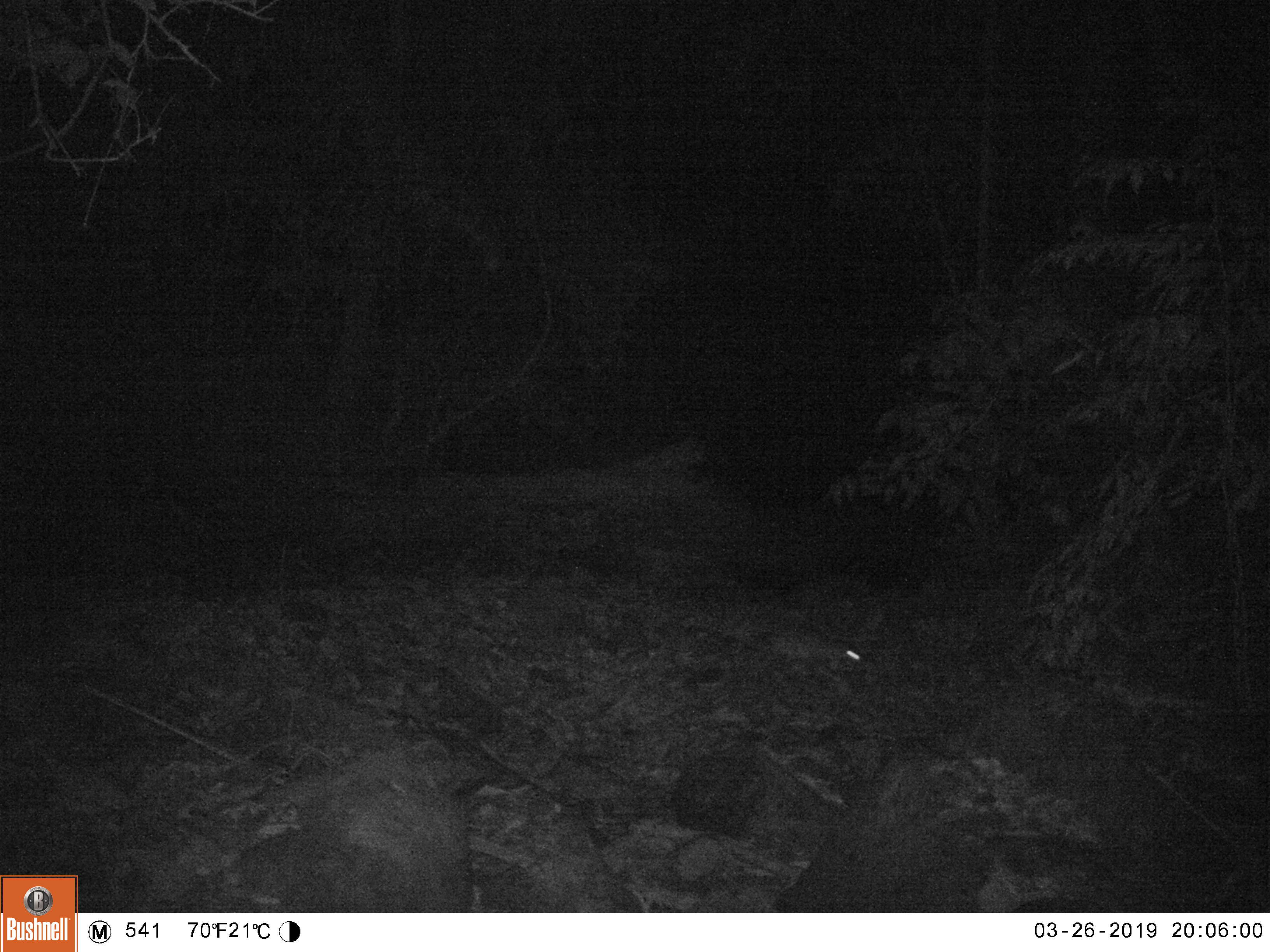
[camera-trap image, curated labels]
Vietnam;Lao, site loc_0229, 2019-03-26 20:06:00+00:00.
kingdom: Animalia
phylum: Chordata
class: Mammalia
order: Rodentia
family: Hystricidae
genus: Atherurus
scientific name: Atherurus macrourus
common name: asiatic brush-tailed porcupine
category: asiatic brush tailed porcupine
Asiatic brush tailed porcupine (asiatic brush-tailed porcupine) (Atherurus macrourus). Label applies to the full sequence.